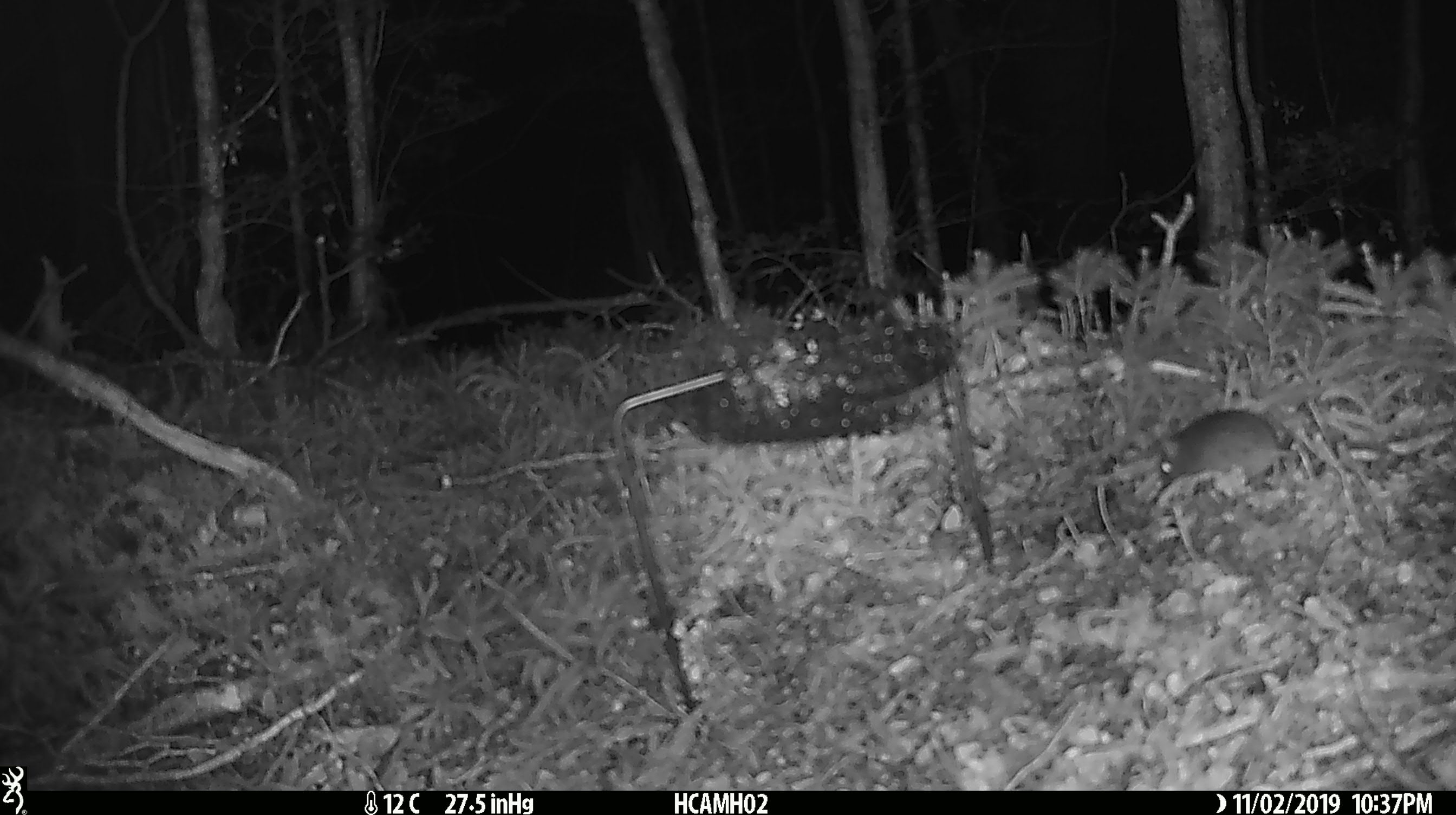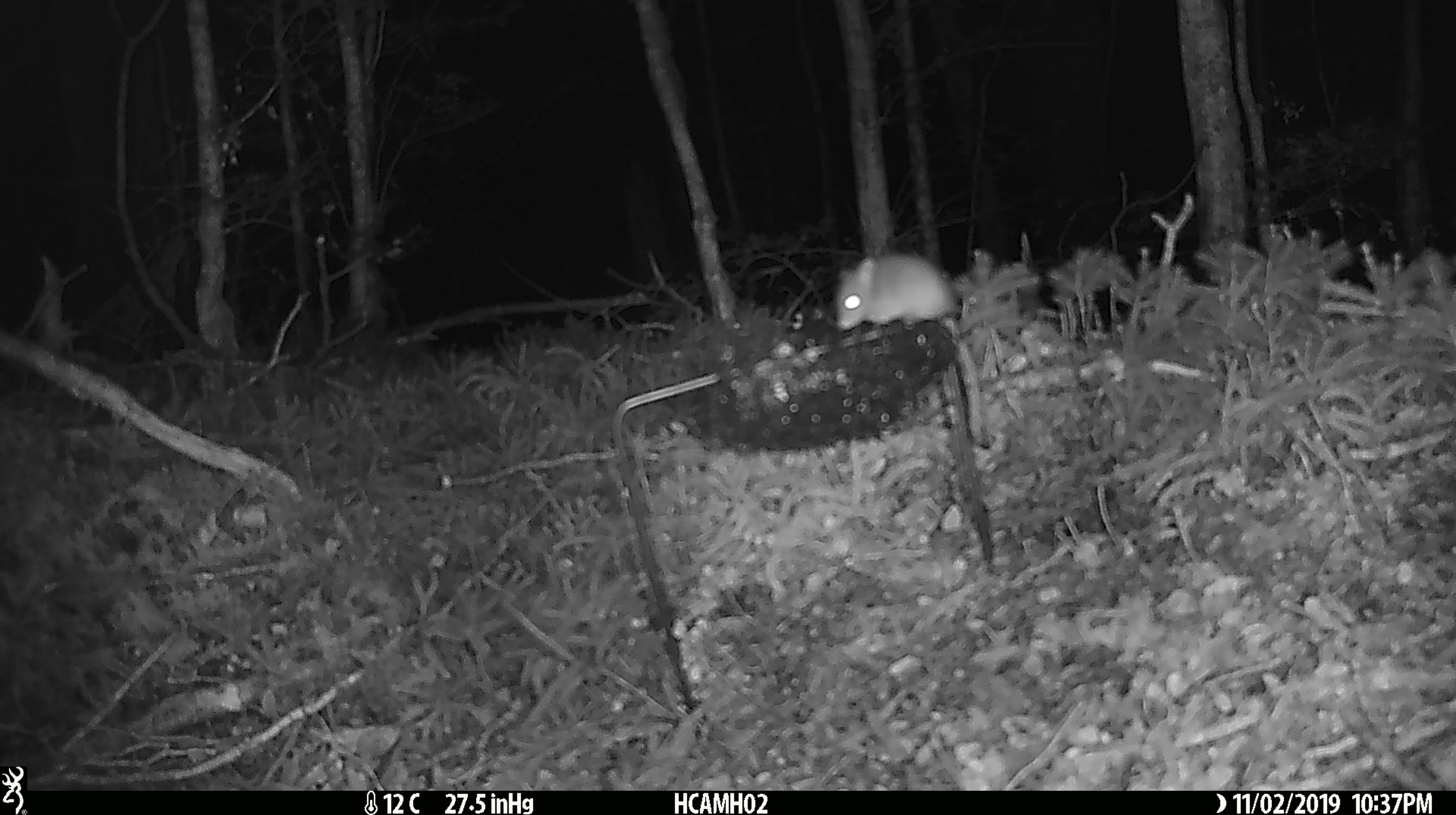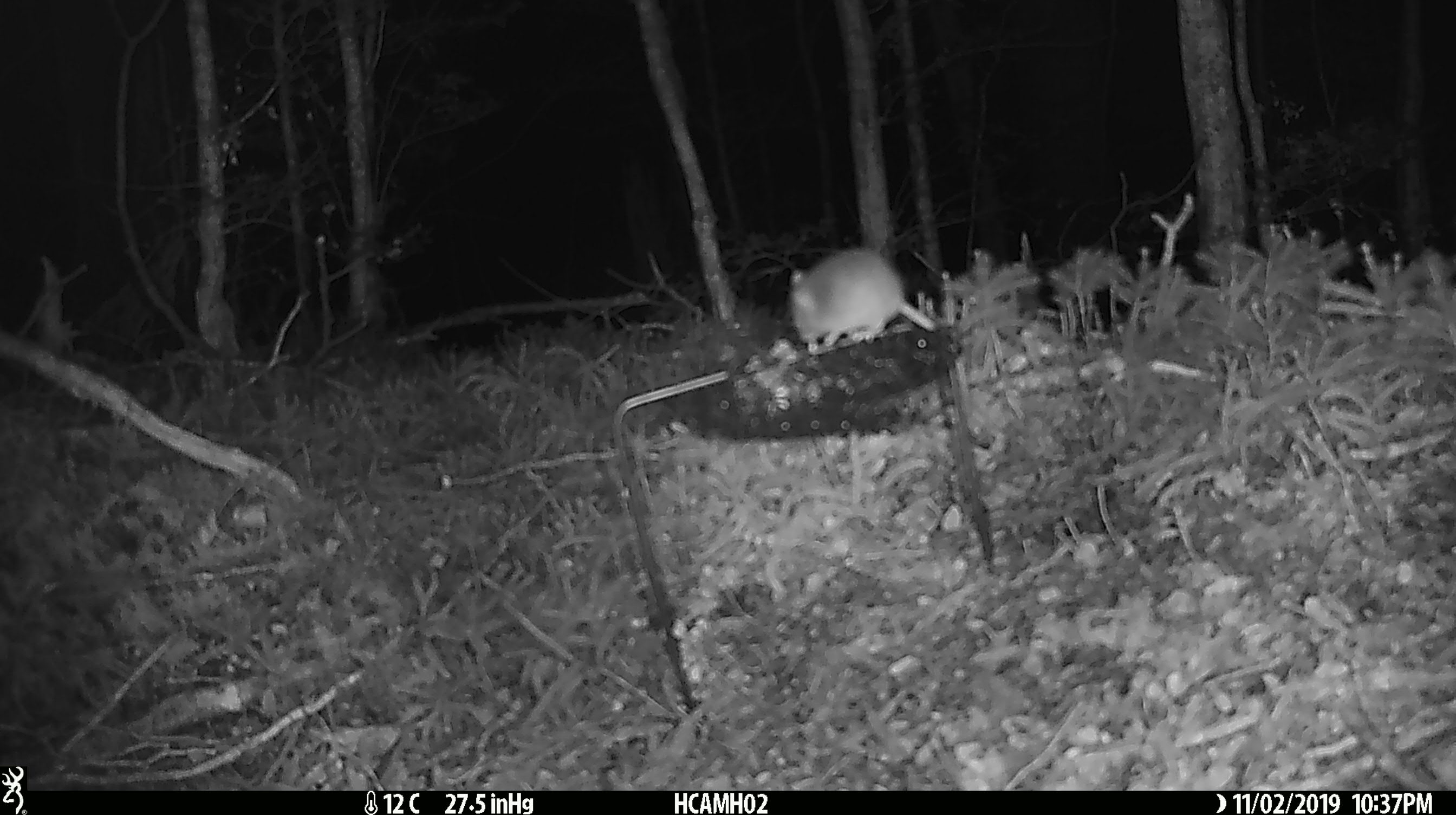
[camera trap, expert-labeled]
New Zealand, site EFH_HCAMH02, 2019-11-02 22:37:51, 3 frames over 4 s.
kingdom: Animalia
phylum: Chordata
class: Mammalia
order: Rodentia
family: Muridae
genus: Mus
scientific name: Mus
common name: mouse